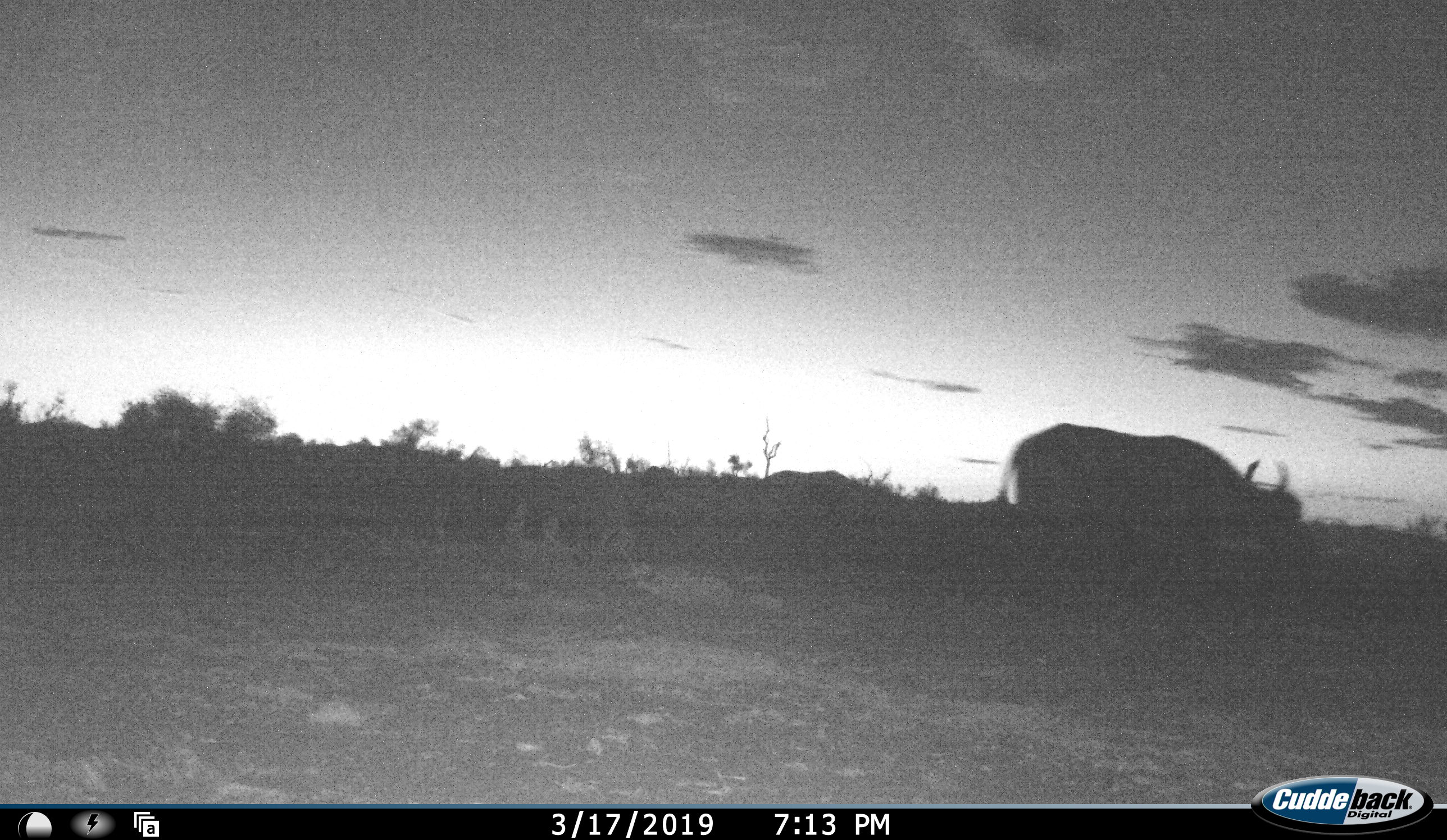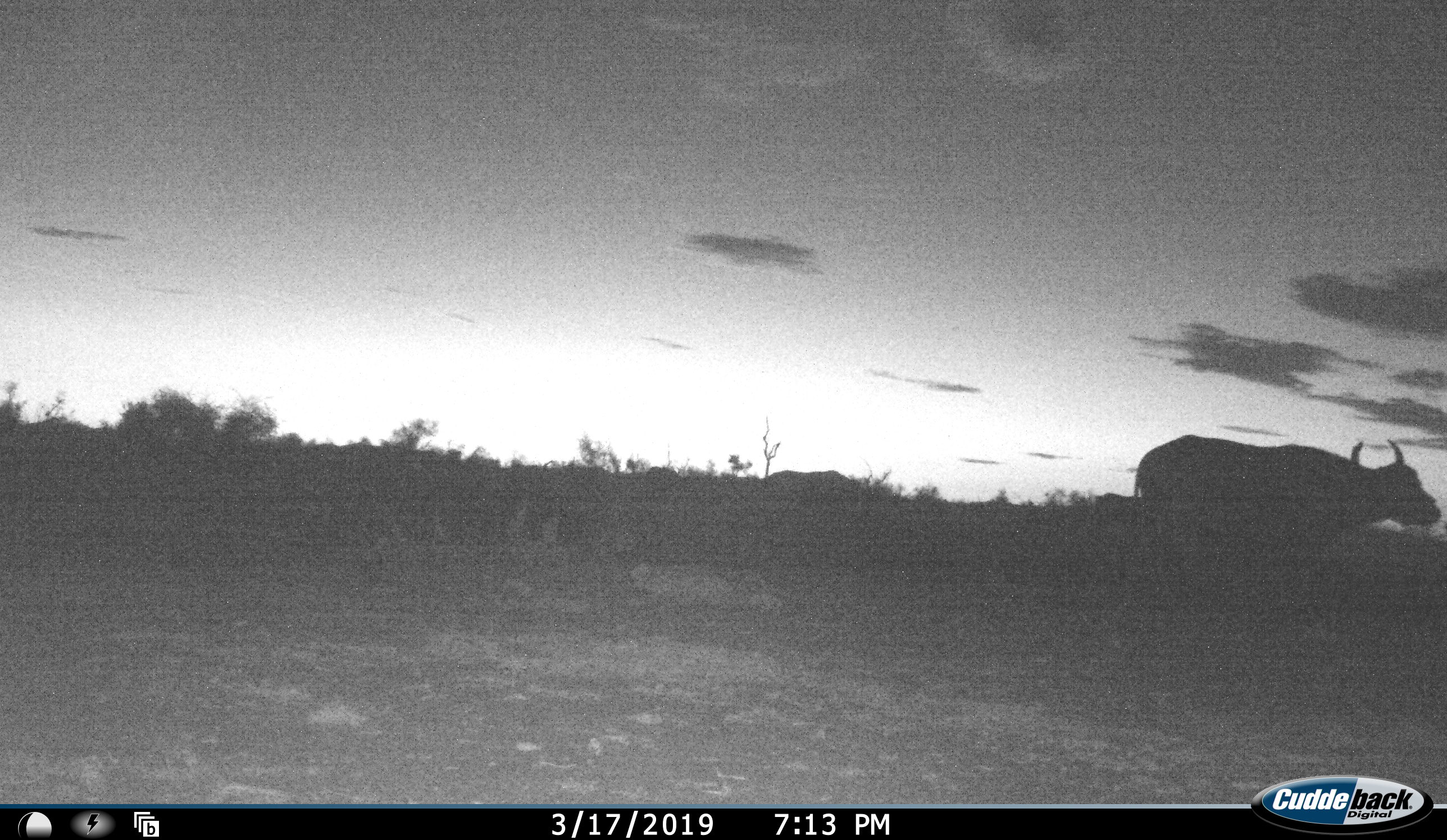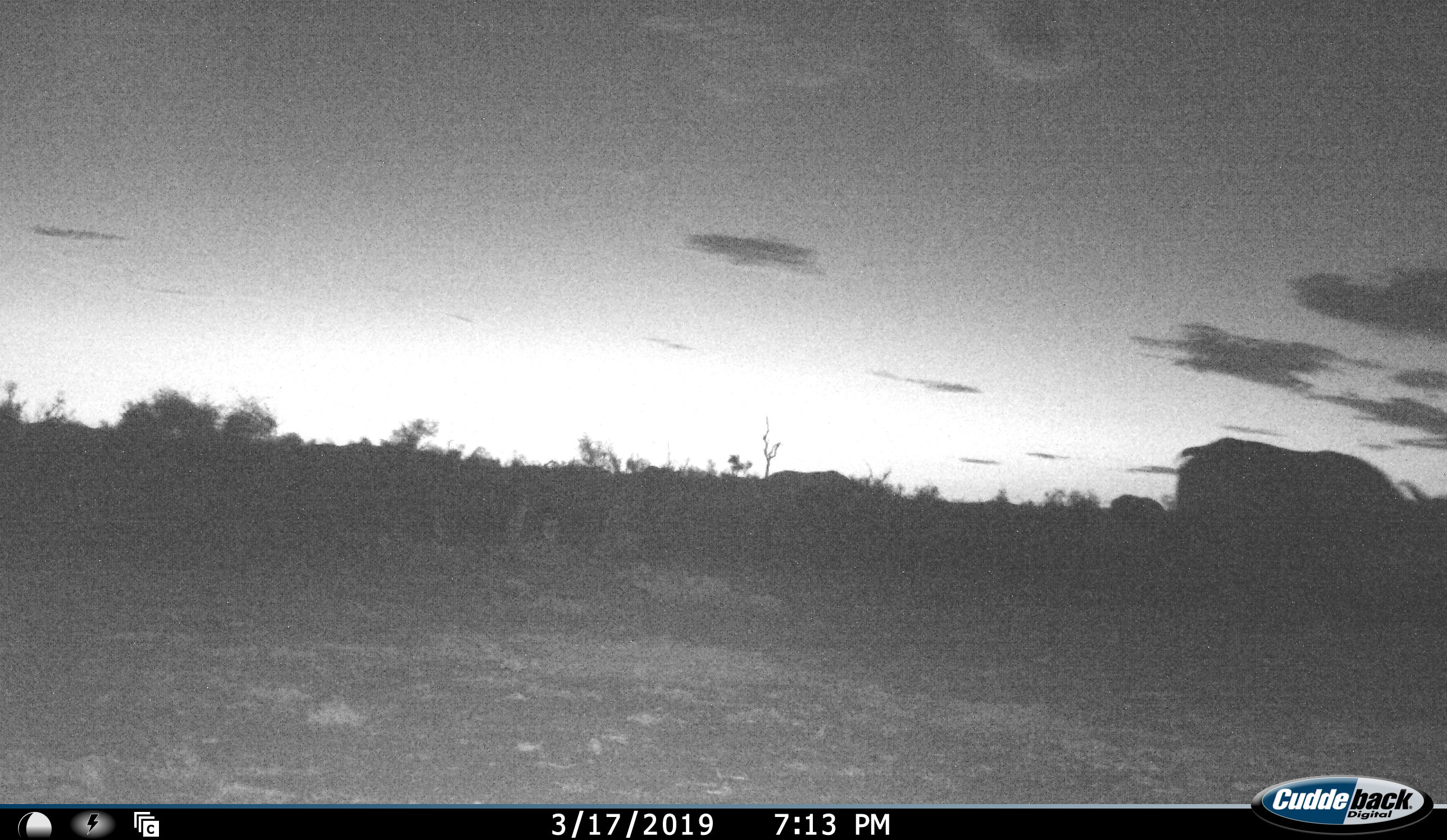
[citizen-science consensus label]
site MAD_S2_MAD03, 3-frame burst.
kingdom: Animalia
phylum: Chordata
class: Mammalia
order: Artiodactyla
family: Bovidae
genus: Syncerus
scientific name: Syncerus caffer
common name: african buffalo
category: buffalo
Buffalo (african buffalo) (Syncerus caffer), count 1. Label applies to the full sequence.